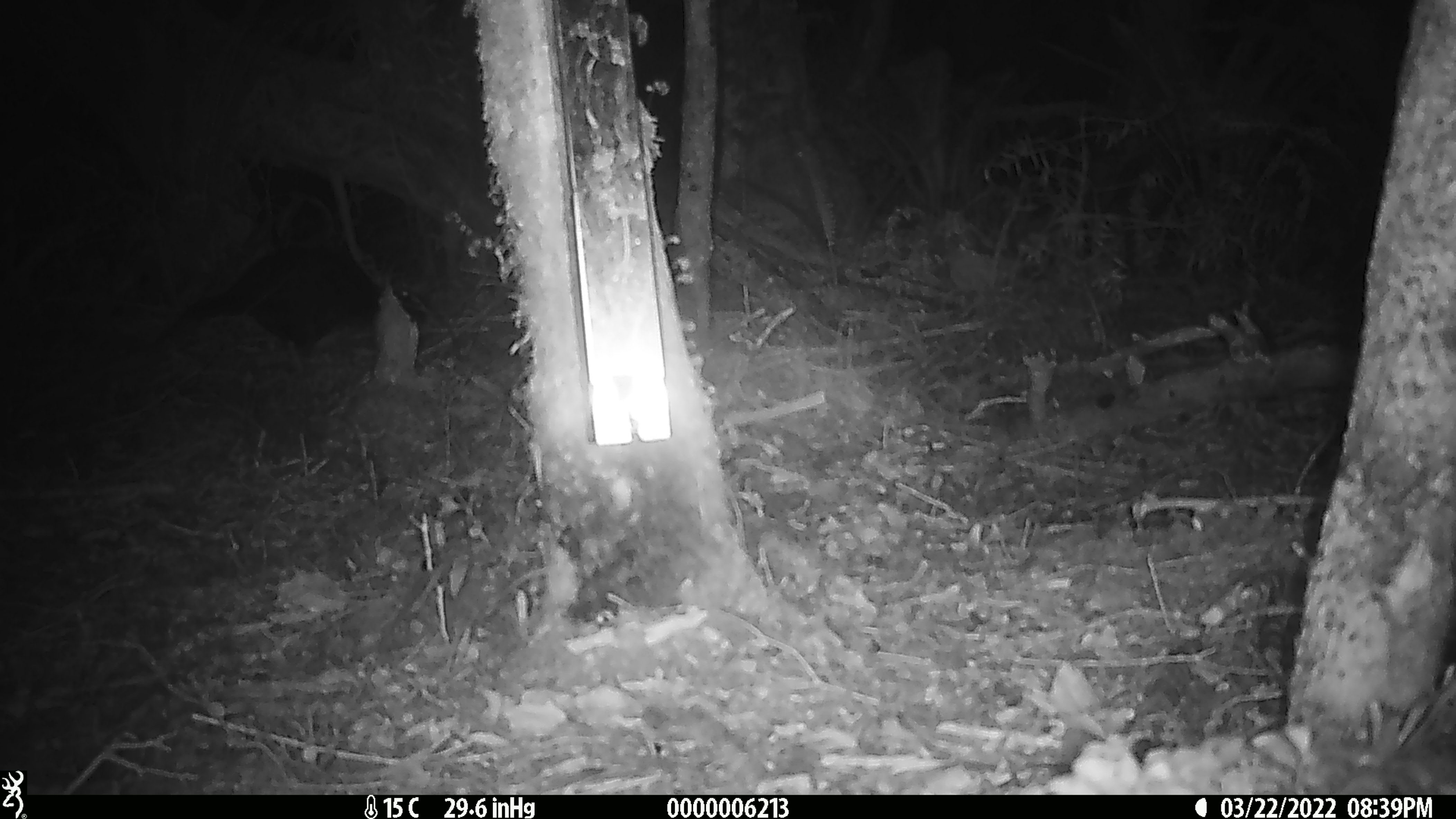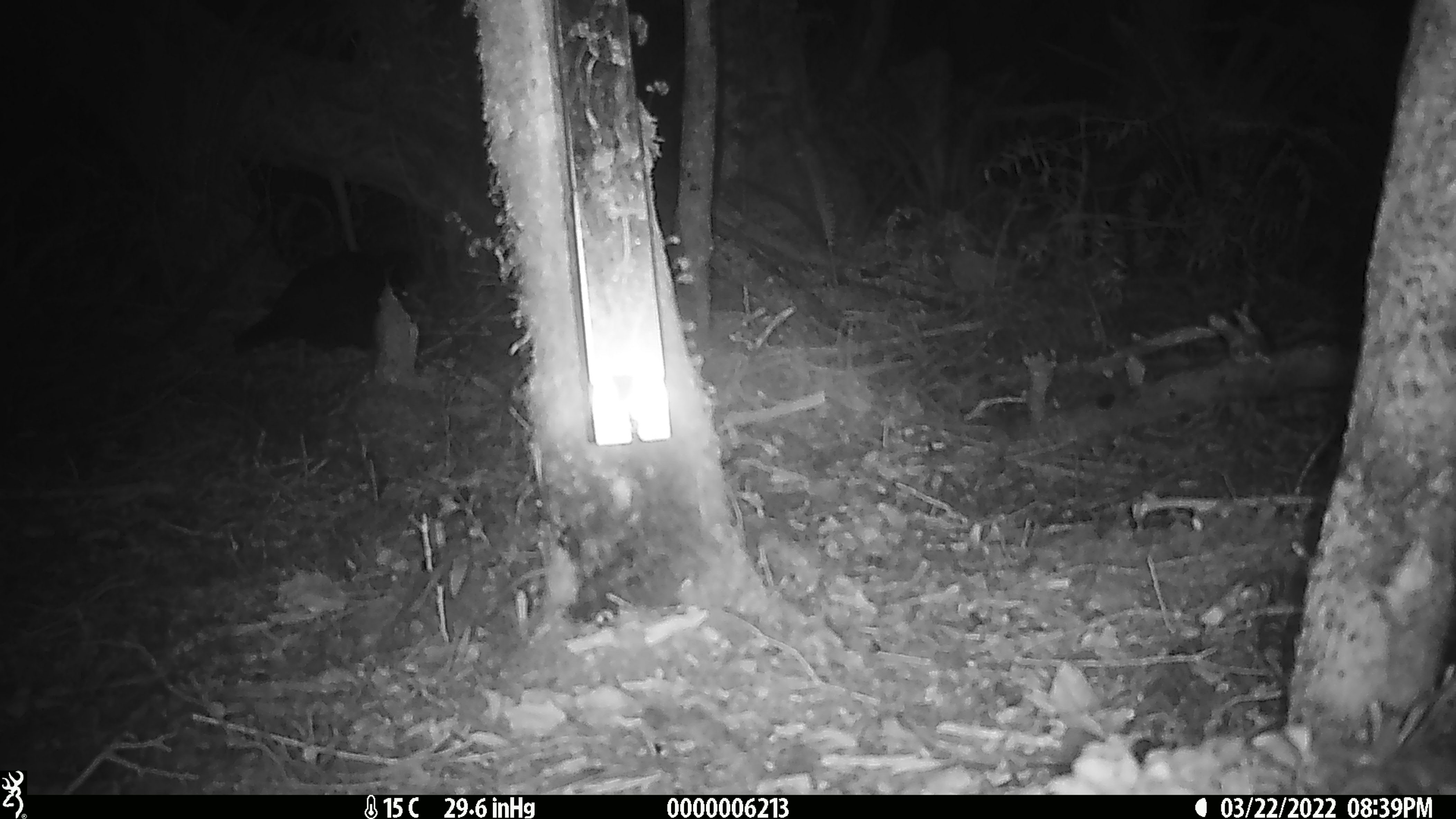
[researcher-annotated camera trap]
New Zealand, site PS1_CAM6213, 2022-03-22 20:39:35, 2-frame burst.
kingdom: Animalia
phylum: Chordata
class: Aves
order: Gruiformes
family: Rallidae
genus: Gallirallus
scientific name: Gallirallus australis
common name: weka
Weka (Gallirallus australis).